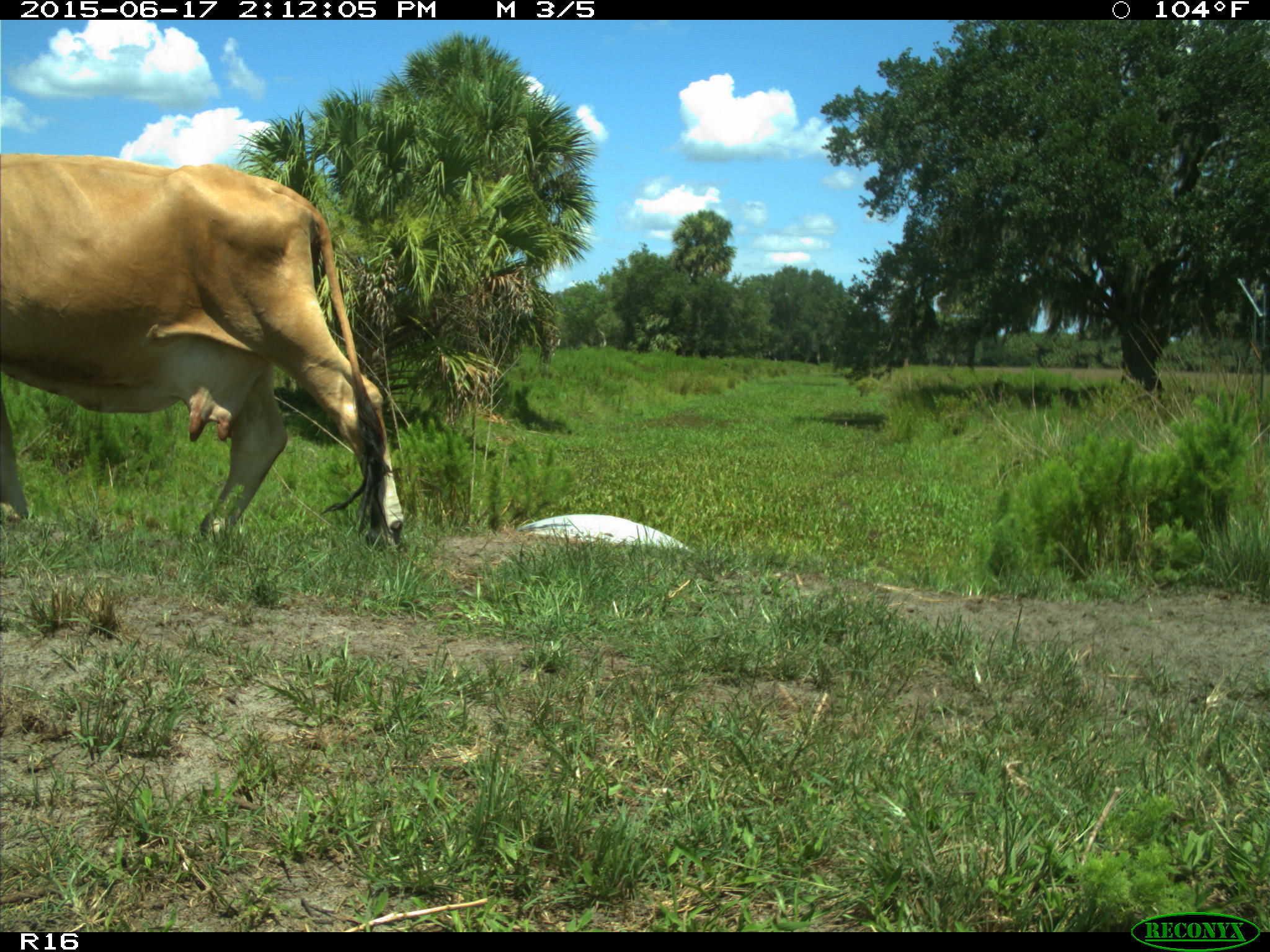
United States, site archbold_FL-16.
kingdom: Animalia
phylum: Chordata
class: Mammalia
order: Artiodactyla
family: Bovidae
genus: Bos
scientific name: Bos taurus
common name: domestic cow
Bos taurus (domestic cow).